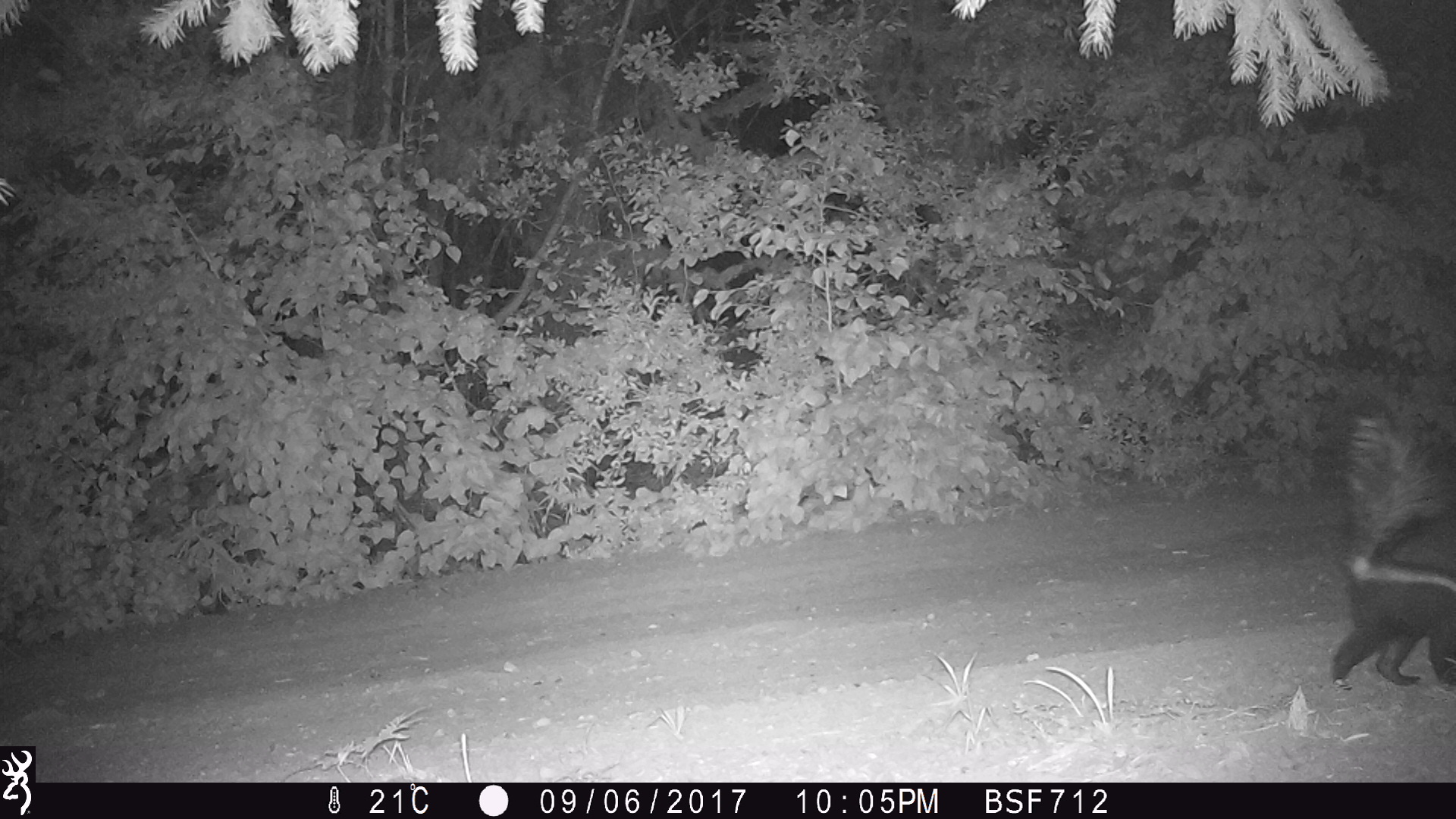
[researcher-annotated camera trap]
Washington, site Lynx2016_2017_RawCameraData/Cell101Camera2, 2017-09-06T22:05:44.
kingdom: Animalia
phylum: Chordata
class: Mammalia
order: Carnivora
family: Mephitidae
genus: Mephitis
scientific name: Mephitis mephitis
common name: striped skunk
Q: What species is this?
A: Mephitis mephitis (striped skunk).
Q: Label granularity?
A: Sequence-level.